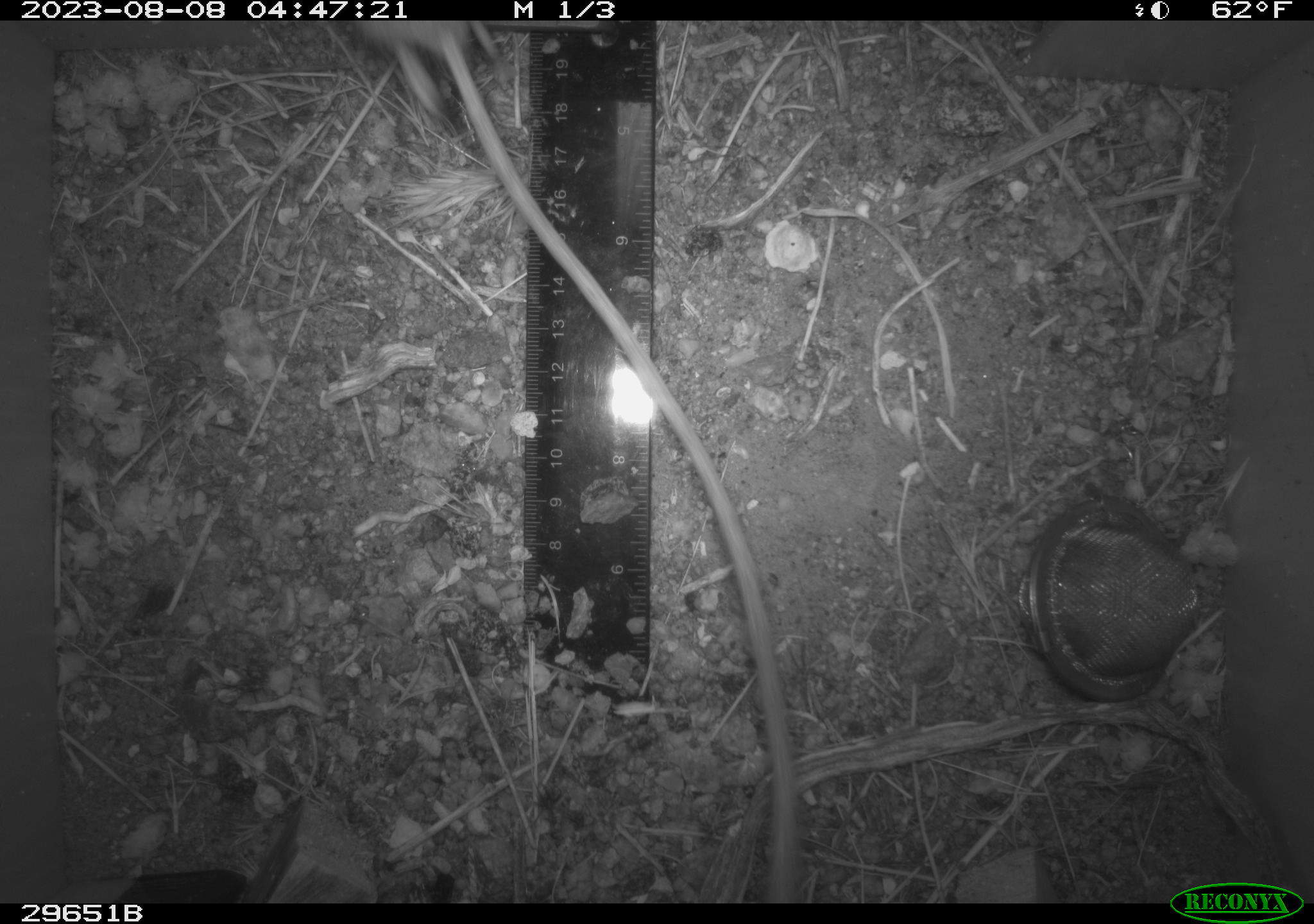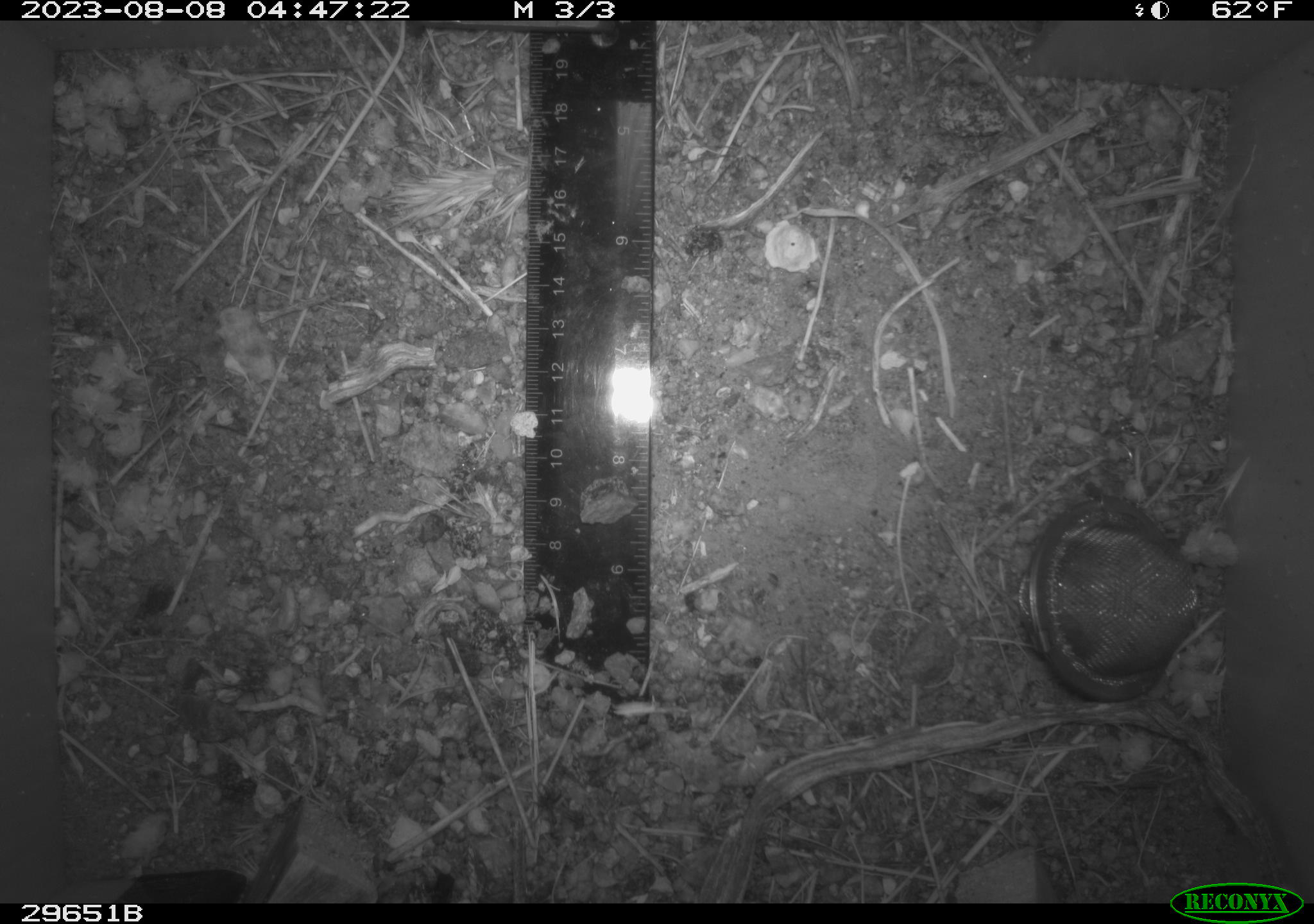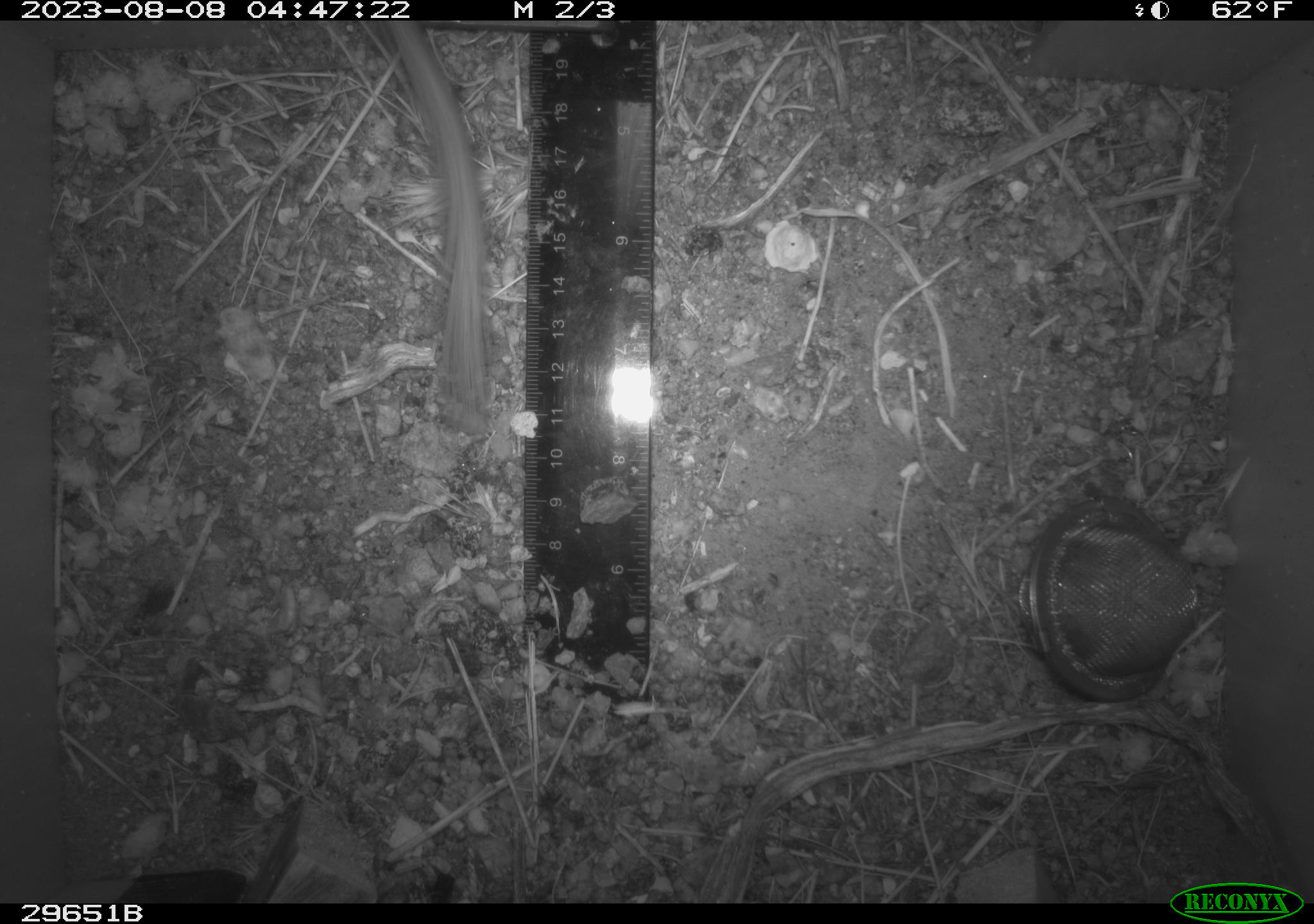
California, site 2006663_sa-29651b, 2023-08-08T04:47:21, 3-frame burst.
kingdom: Animalia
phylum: Chordata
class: Mammalia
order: Rodentia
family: Cricetidae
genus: Neotoma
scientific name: Neotoma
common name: pack rat or woodrat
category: neotoma species